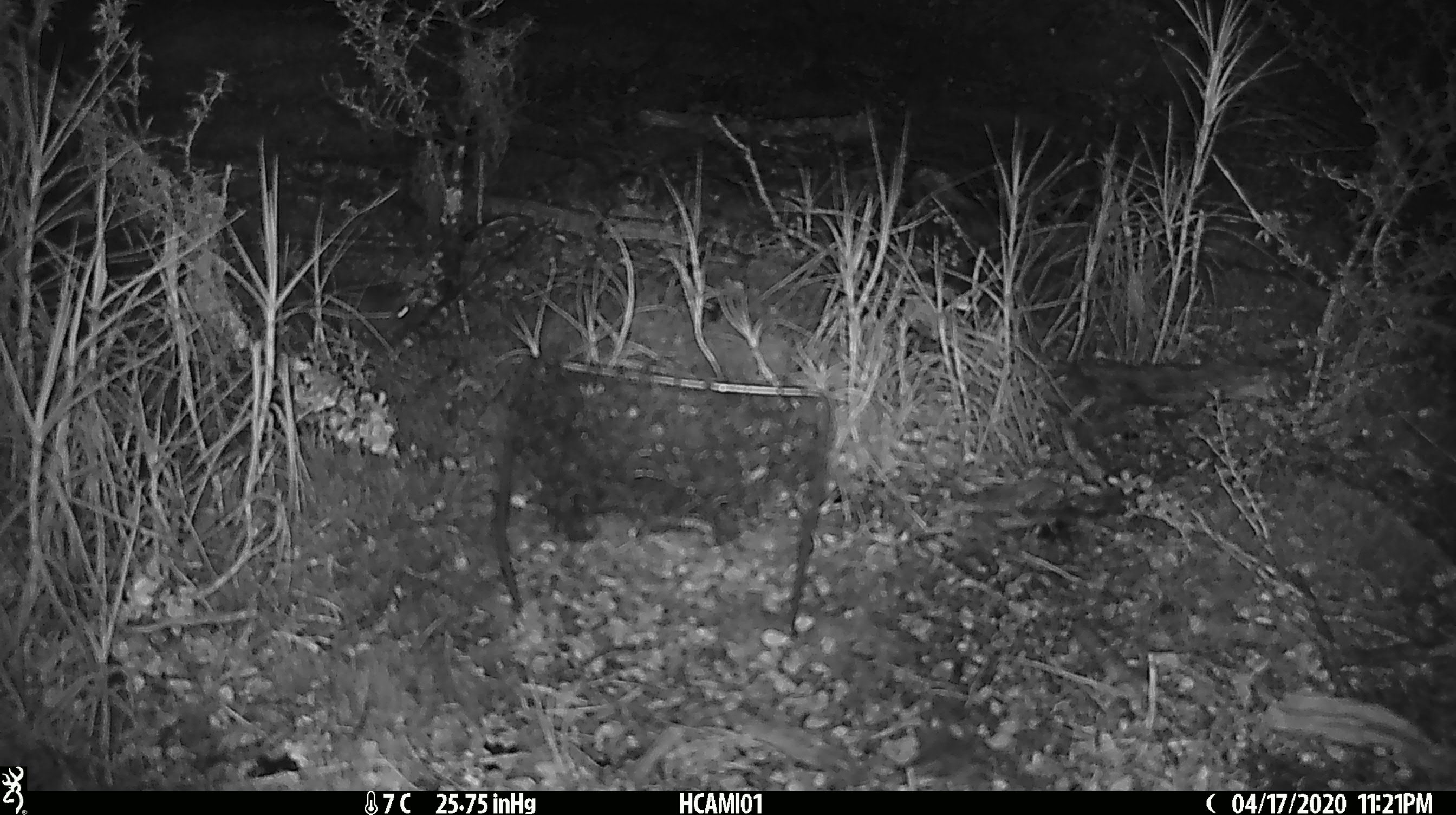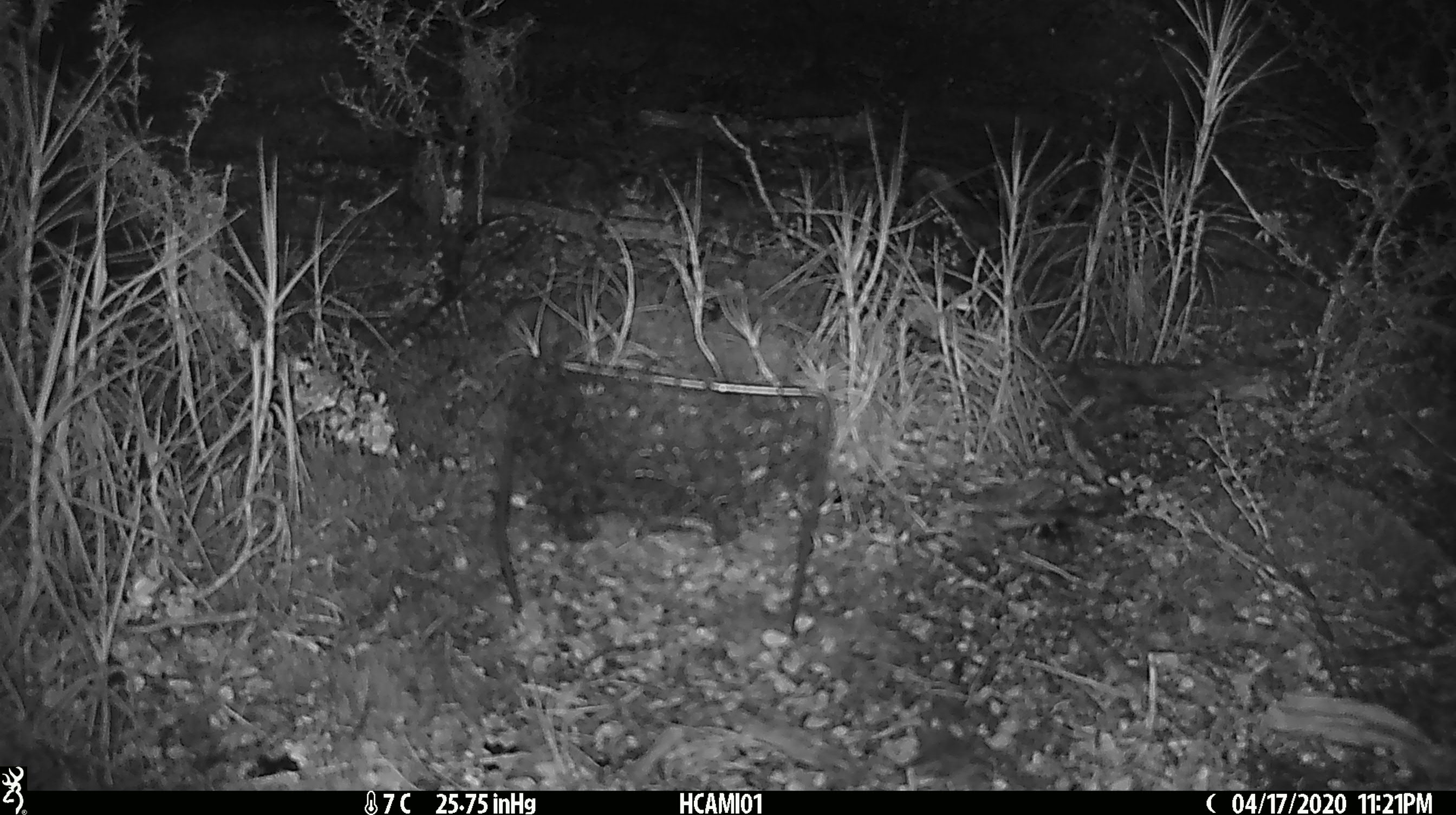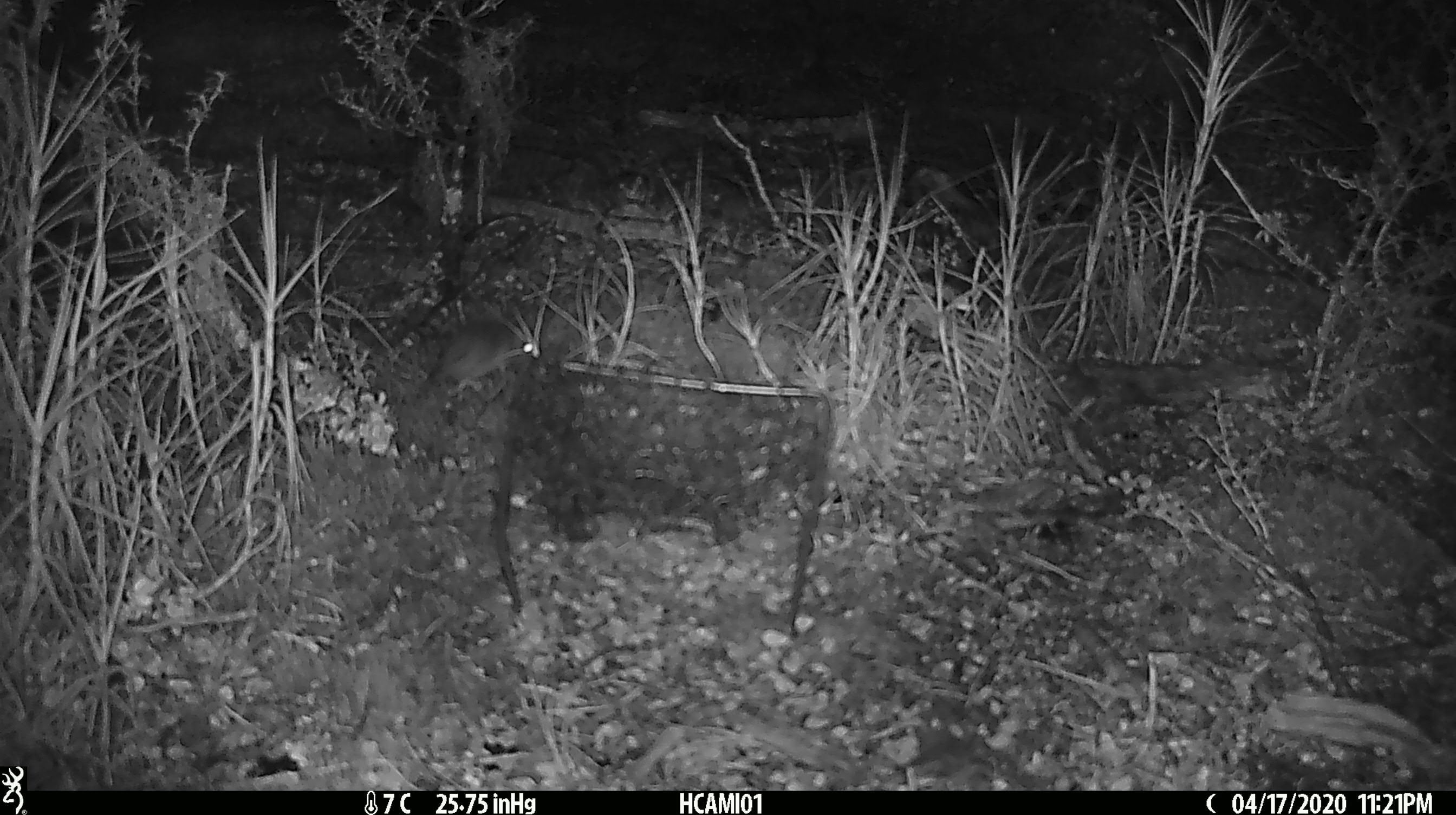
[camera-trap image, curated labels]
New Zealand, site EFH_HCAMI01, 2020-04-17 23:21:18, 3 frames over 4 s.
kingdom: Animalia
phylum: Chordata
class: Mammalia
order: Rodentia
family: Muridae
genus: Mus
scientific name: Mus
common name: mouse